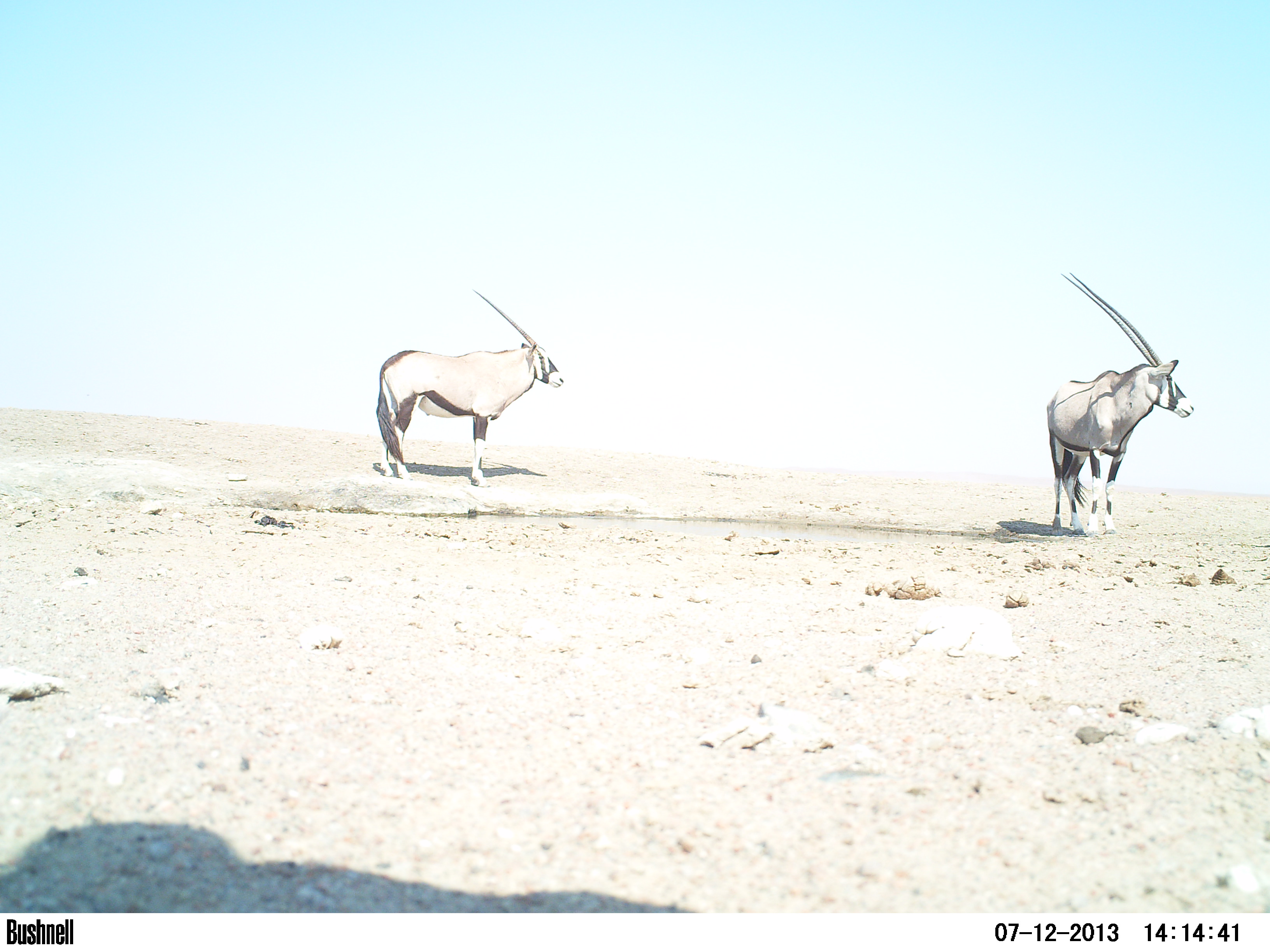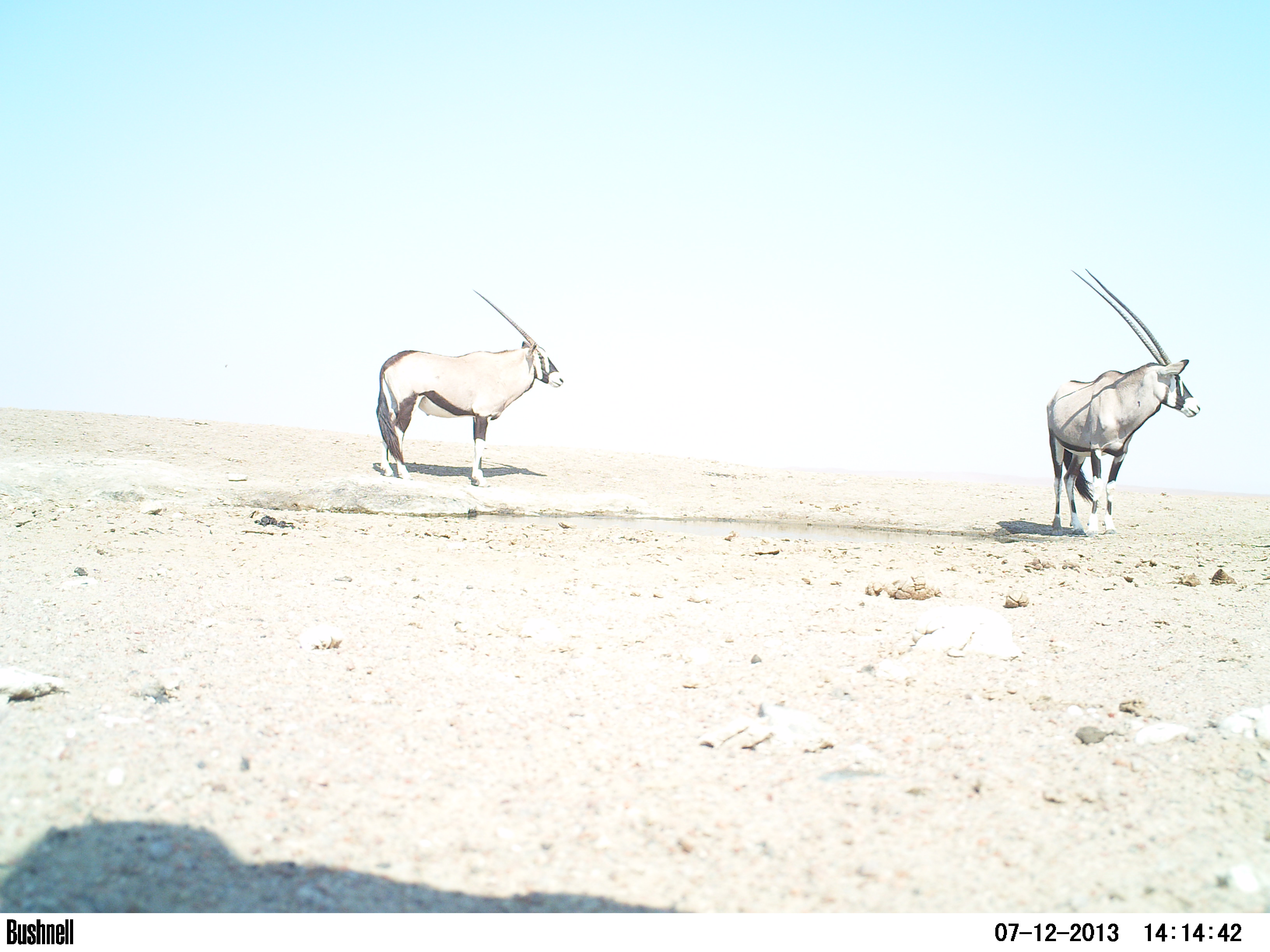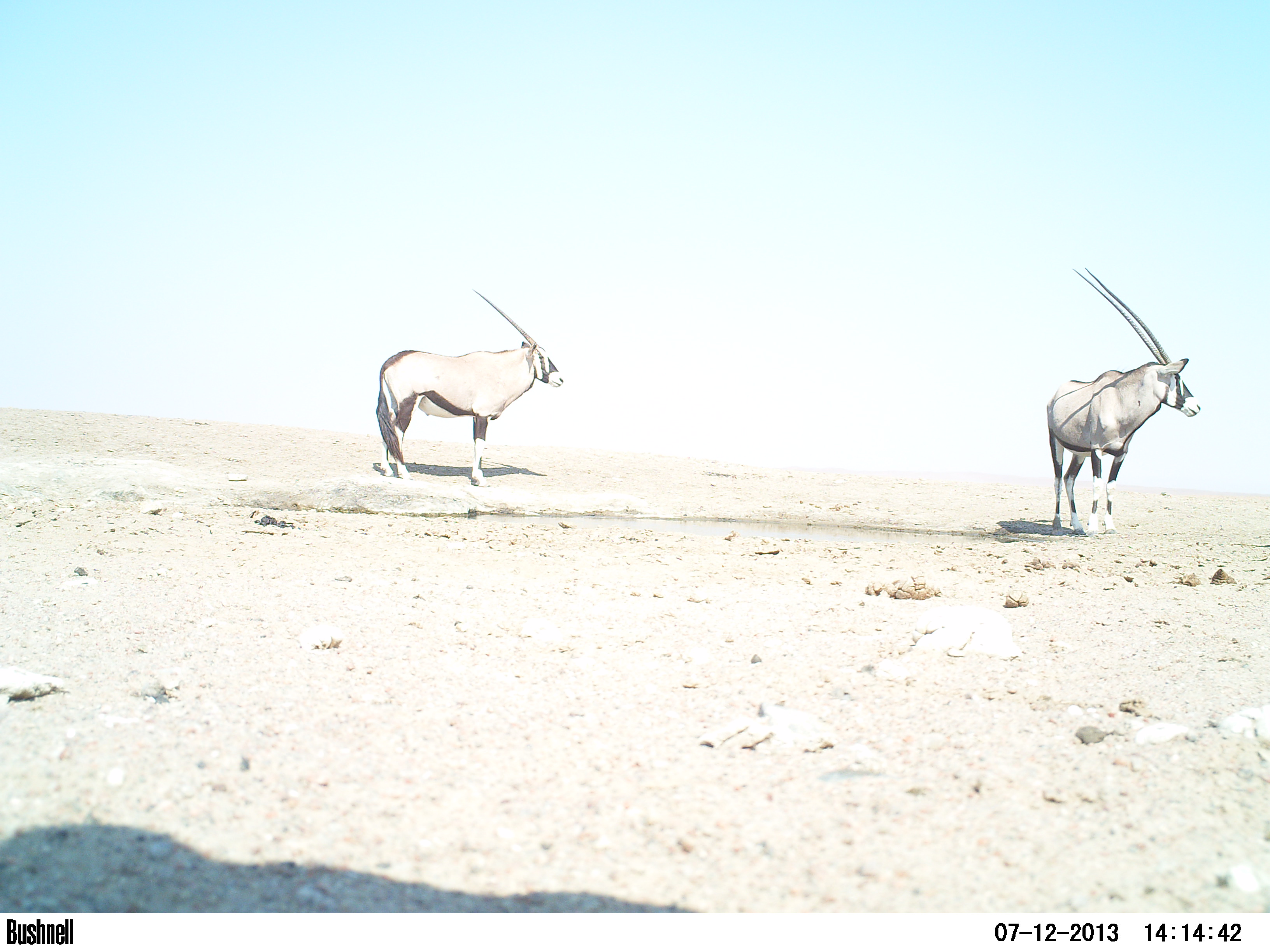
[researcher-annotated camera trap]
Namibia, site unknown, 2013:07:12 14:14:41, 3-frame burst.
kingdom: Animalia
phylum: Chordata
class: Mammalia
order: Artiodactyla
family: Bovidae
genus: Oryx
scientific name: Oryx gazella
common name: gemsbok